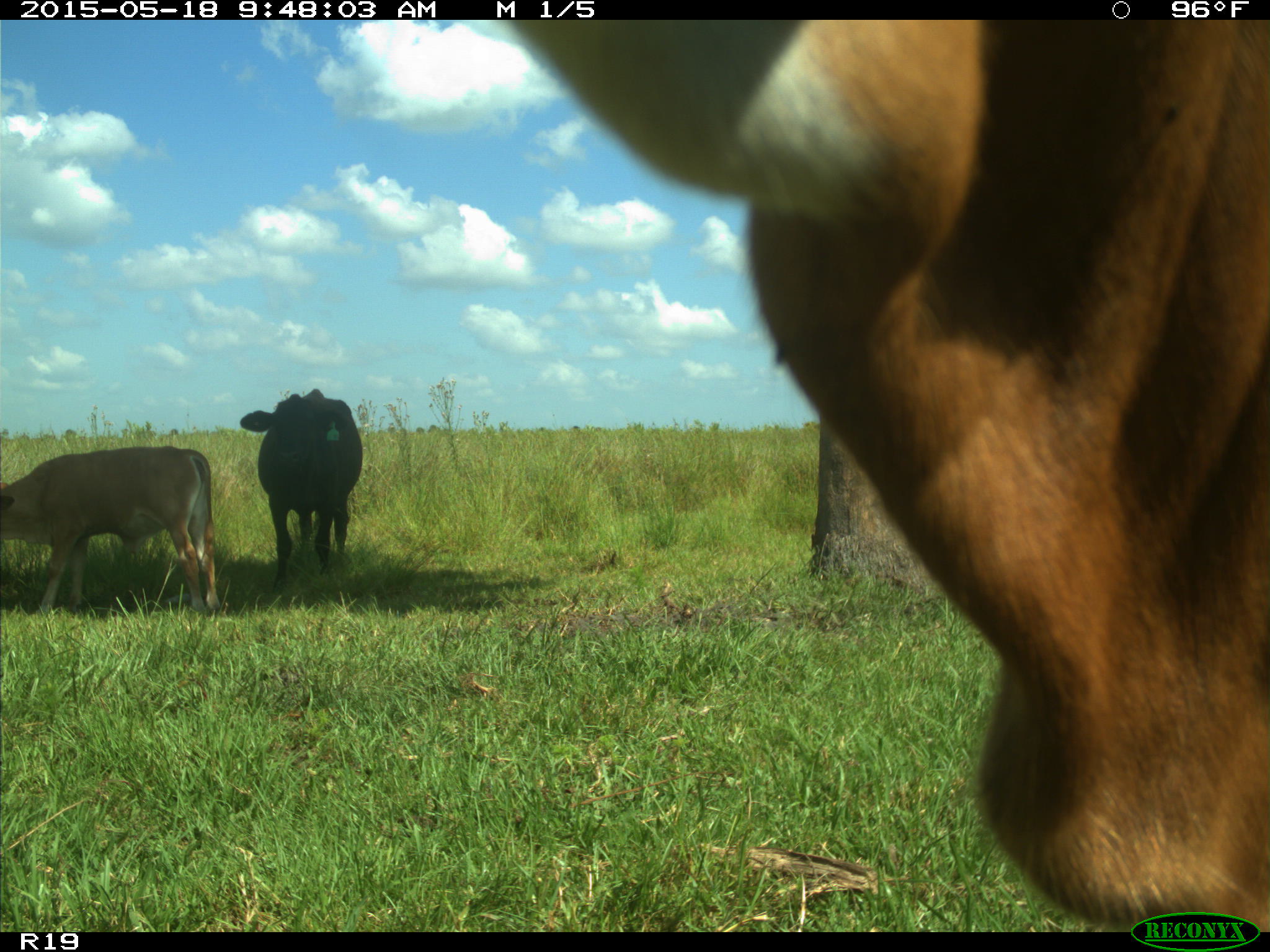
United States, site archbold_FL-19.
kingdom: Animalia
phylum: Chordata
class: Mammalia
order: Artiodactyla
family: Bovidae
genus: Bos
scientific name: Bos taurus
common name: domestic cow